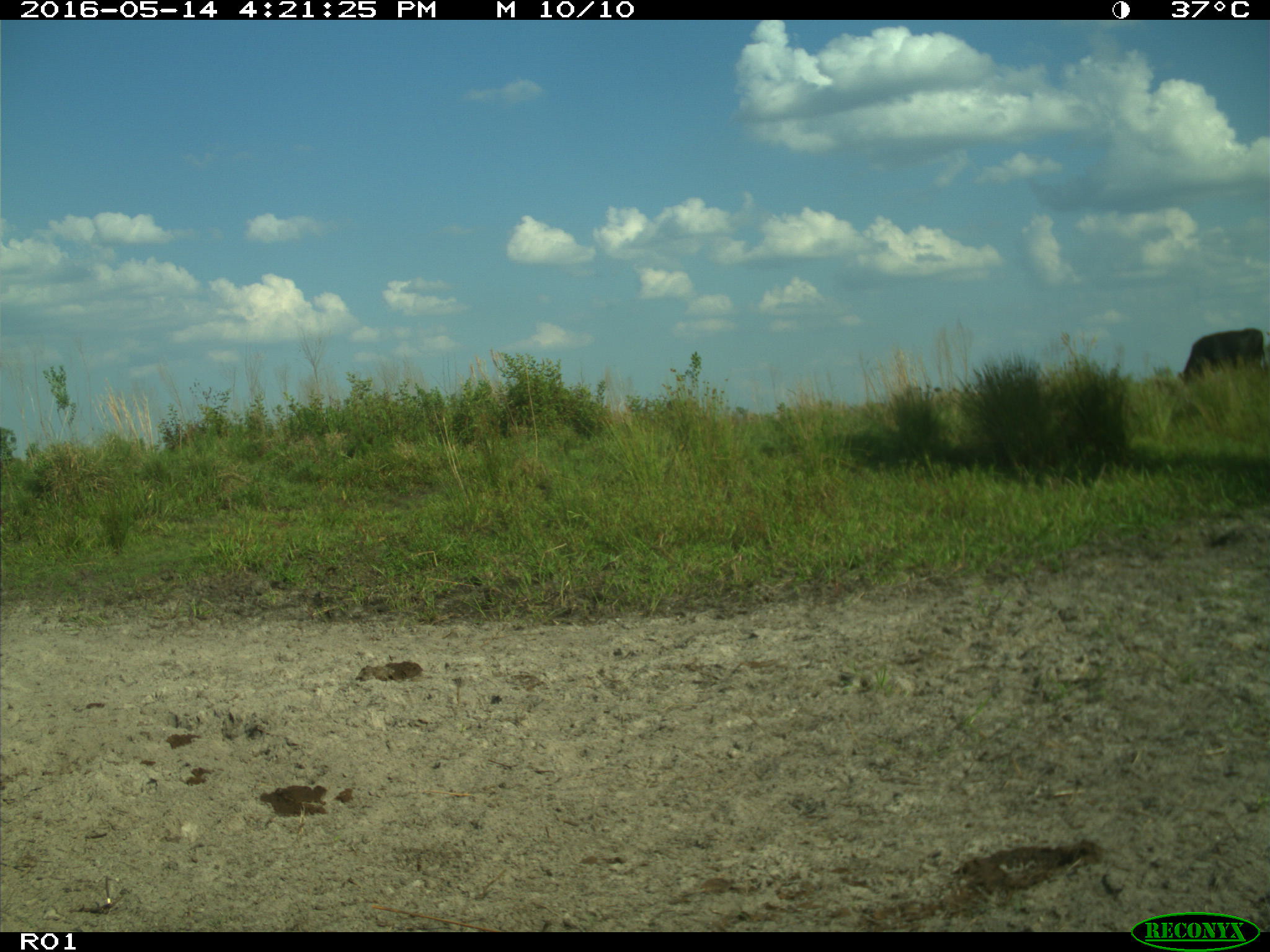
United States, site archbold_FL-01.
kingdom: Animalia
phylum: Chordata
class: Mammalia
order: Artiodactyla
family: Bovidae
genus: Bos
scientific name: Bos taurus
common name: domestic cow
Bos taurus (domestic cow).